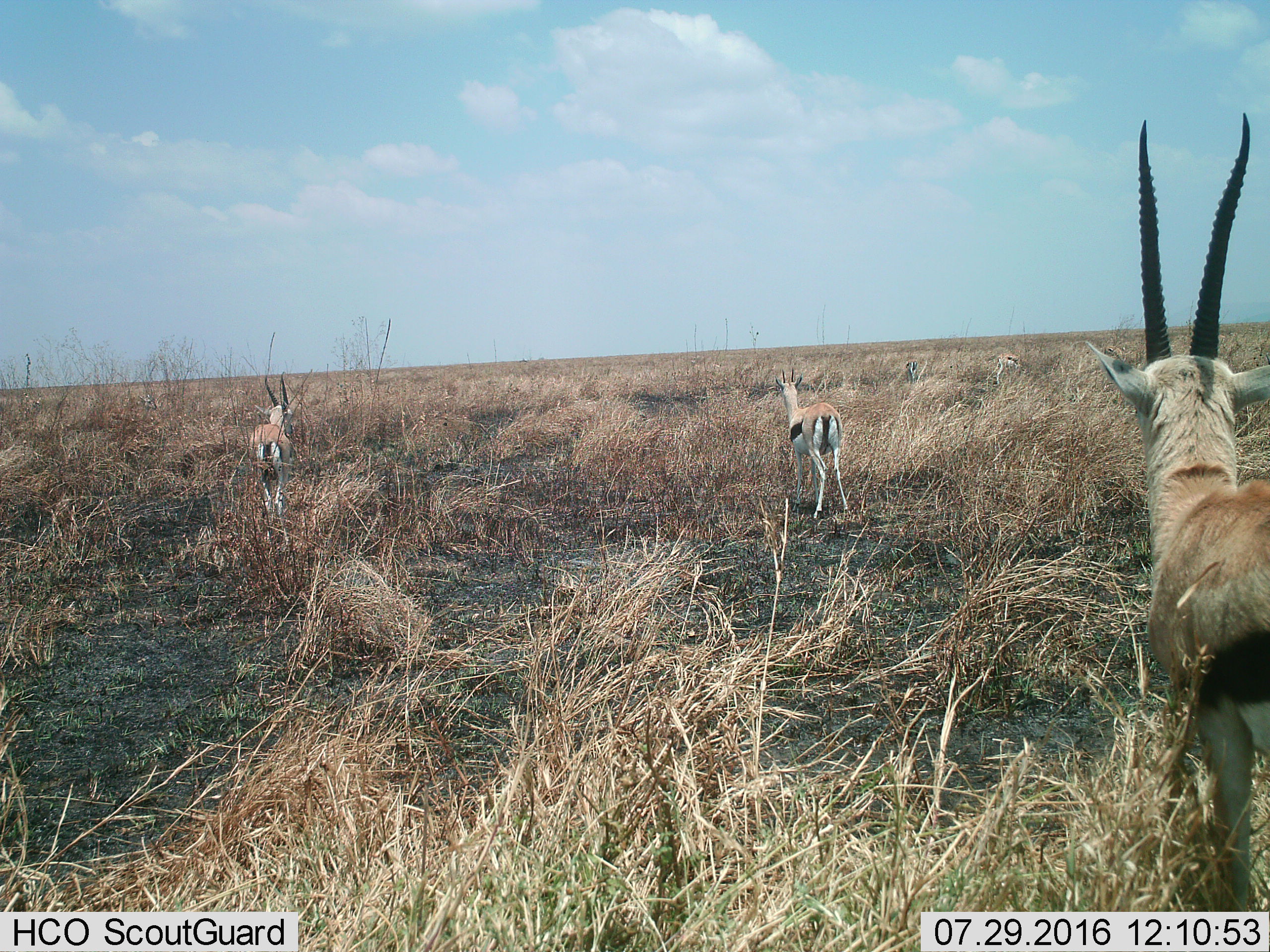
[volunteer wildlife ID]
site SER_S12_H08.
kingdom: Animalia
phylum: Chordata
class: Mammalia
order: Artiodactyla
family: Bovidae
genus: Eudorcas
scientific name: Eudorcas thomsonii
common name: thomson's gazelle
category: gazellethomsons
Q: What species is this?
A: Gazellethomsons (thomson's gazelle) (Eudorcas thomsonii).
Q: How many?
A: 5.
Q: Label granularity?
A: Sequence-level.